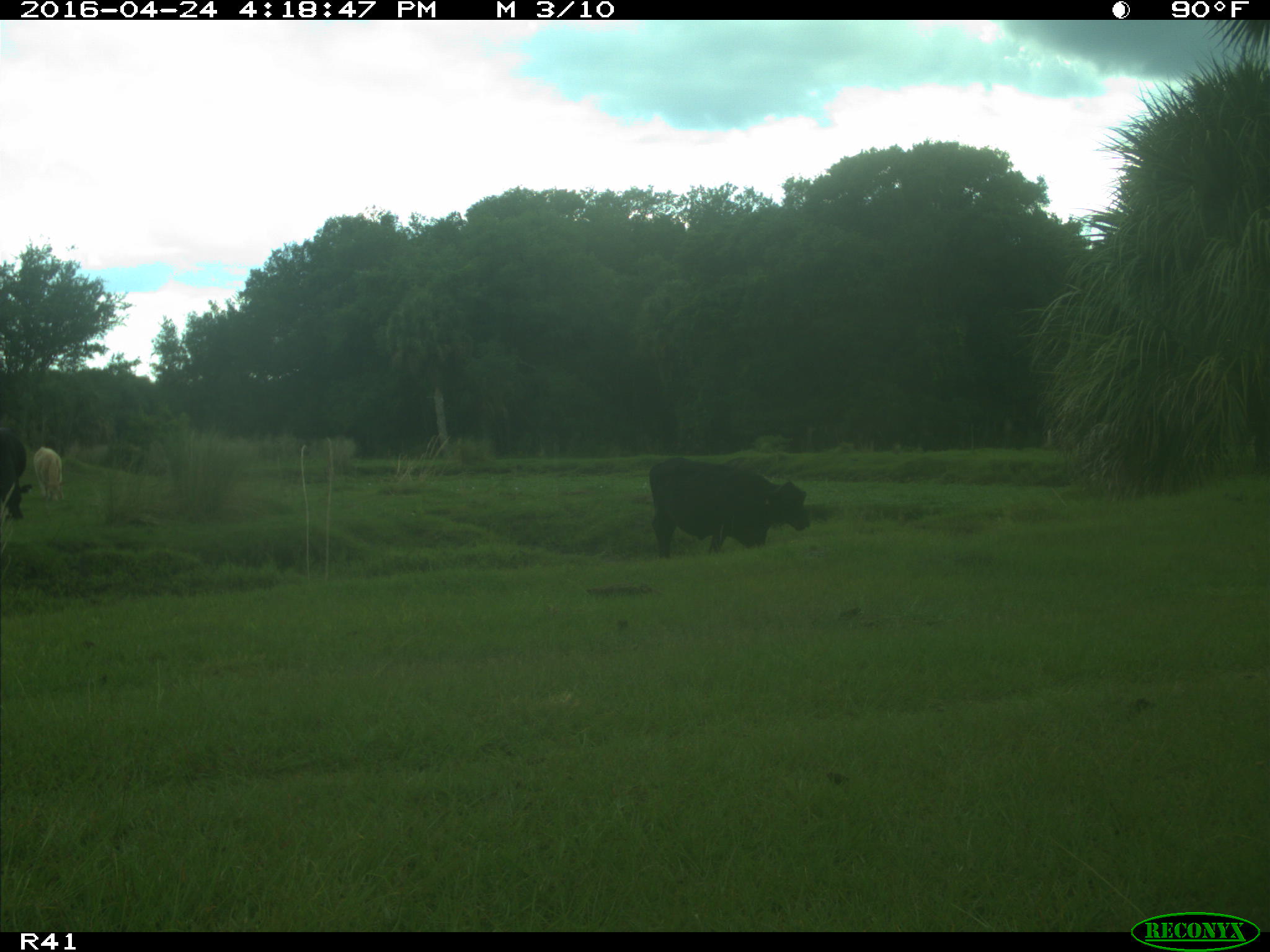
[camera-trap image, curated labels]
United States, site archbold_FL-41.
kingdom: Animalia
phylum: Chordata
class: Mammalia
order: Artiodactyla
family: Bovidae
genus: Bos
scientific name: Bos taurus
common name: domestic cow